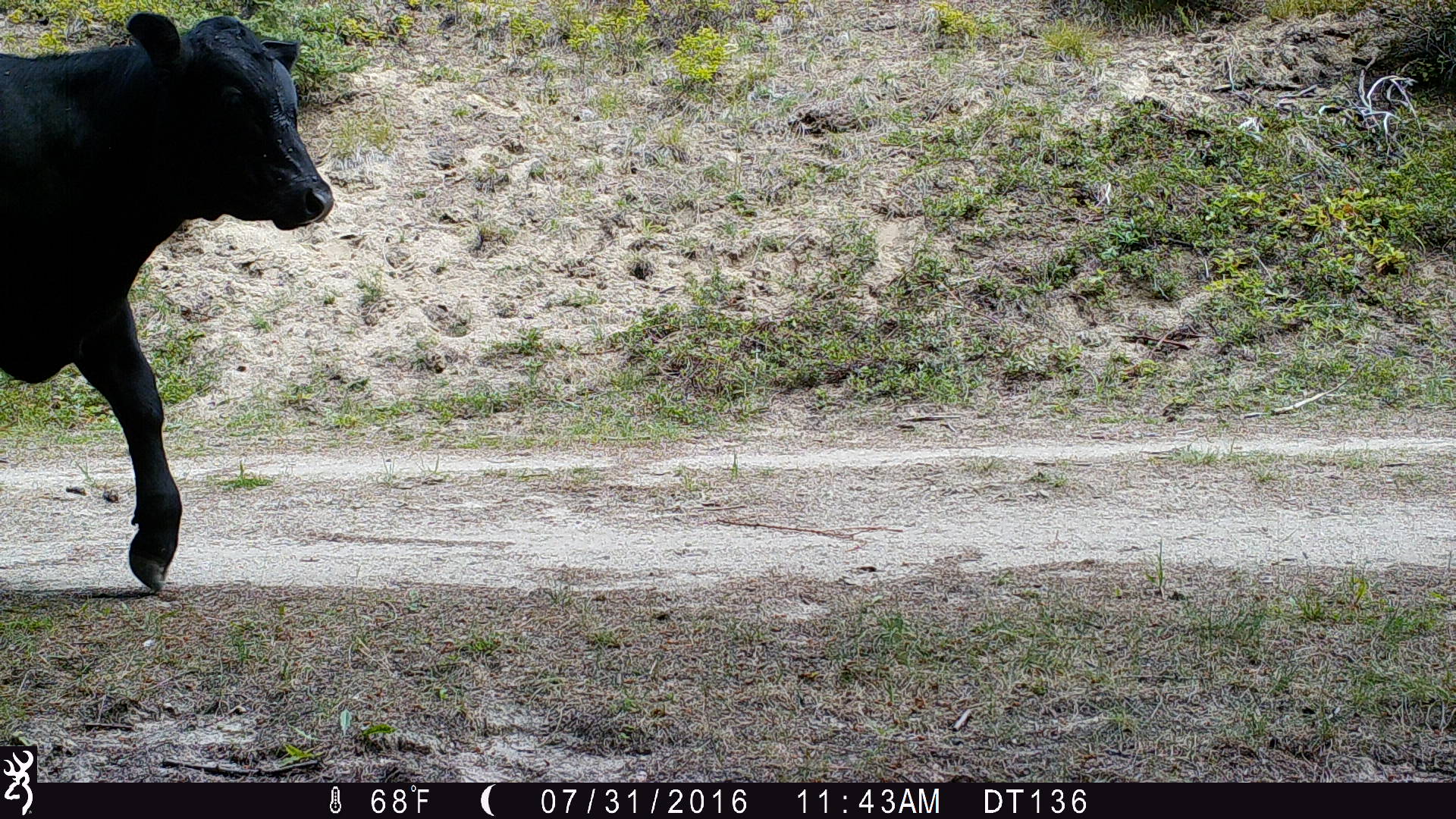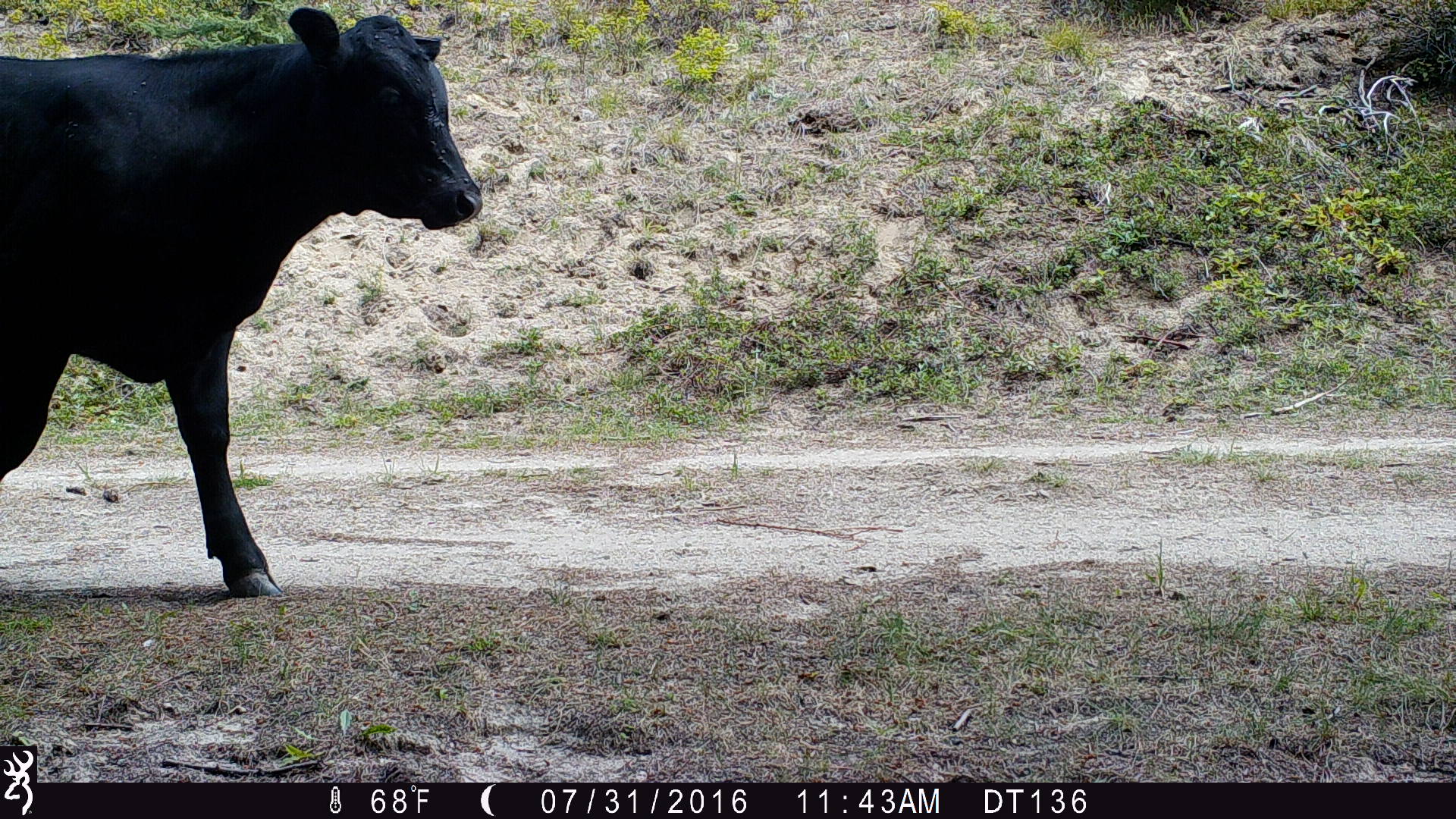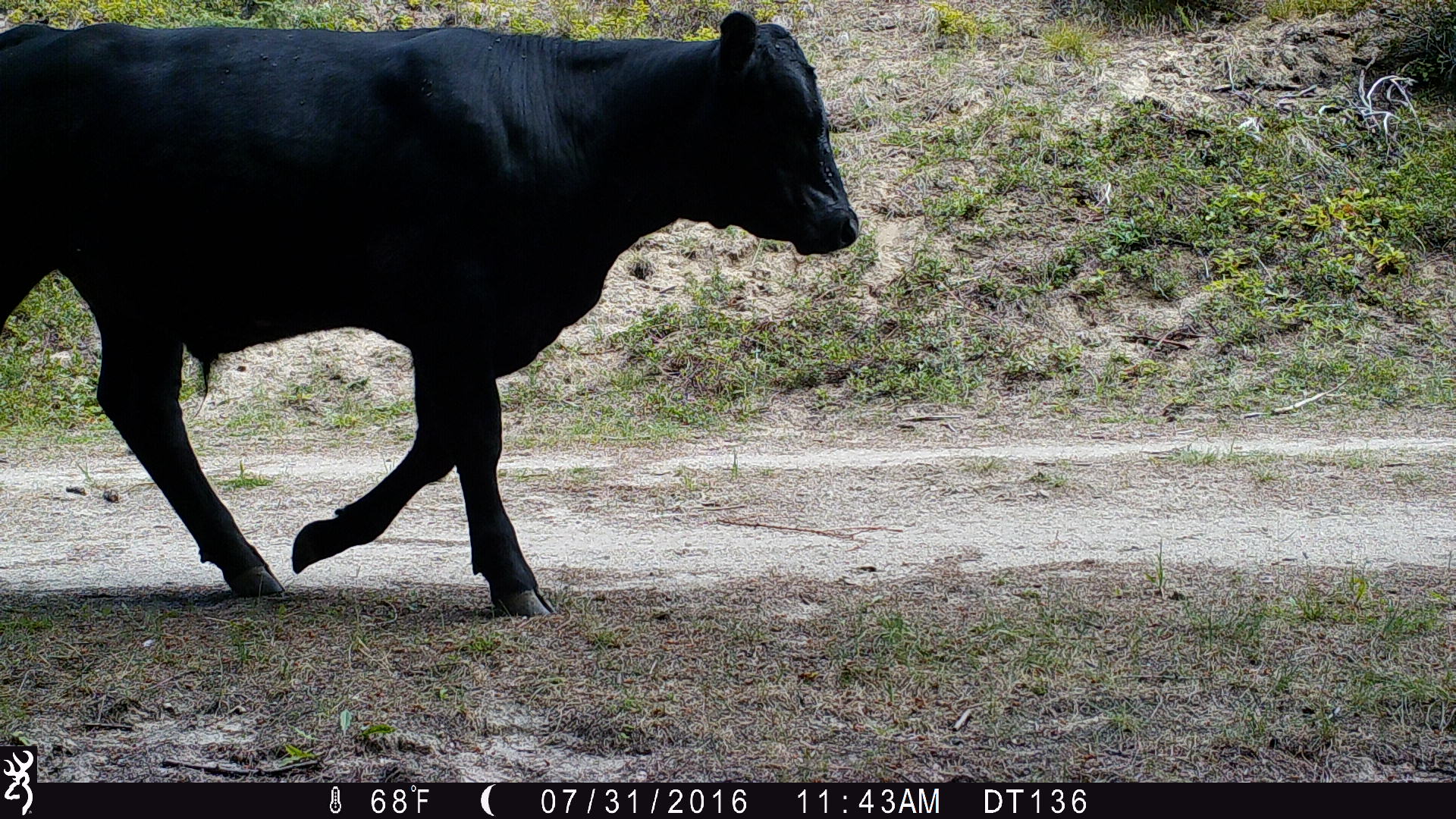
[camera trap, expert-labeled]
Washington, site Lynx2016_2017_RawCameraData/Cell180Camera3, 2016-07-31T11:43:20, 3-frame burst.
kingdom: Animalia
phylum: Chordata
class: Mammalia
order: Artiodactyla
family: Bovidae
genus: Bos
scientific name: Bos taurus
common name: domestic cattle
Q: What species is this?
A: Domestic cattle (Bos taurus).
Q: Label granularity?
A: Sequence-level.